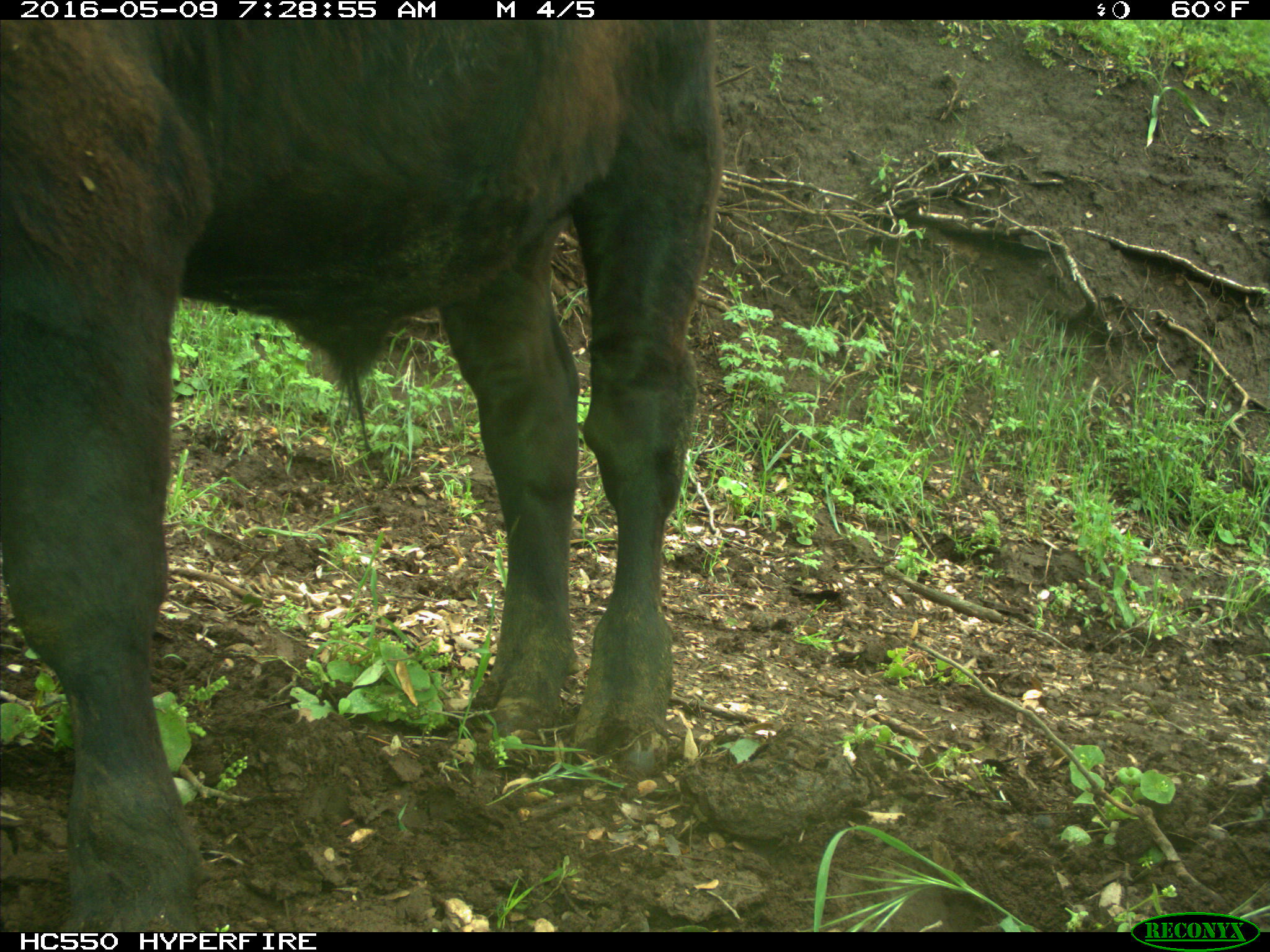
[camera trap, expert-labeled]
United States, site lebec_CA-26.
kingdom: Animalia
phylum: Chordata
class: Mammalia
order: Artiodactyla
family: Bovidae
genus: Bos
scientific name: Bos taurus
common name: domestic cow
Bos taurus (domestic cow).